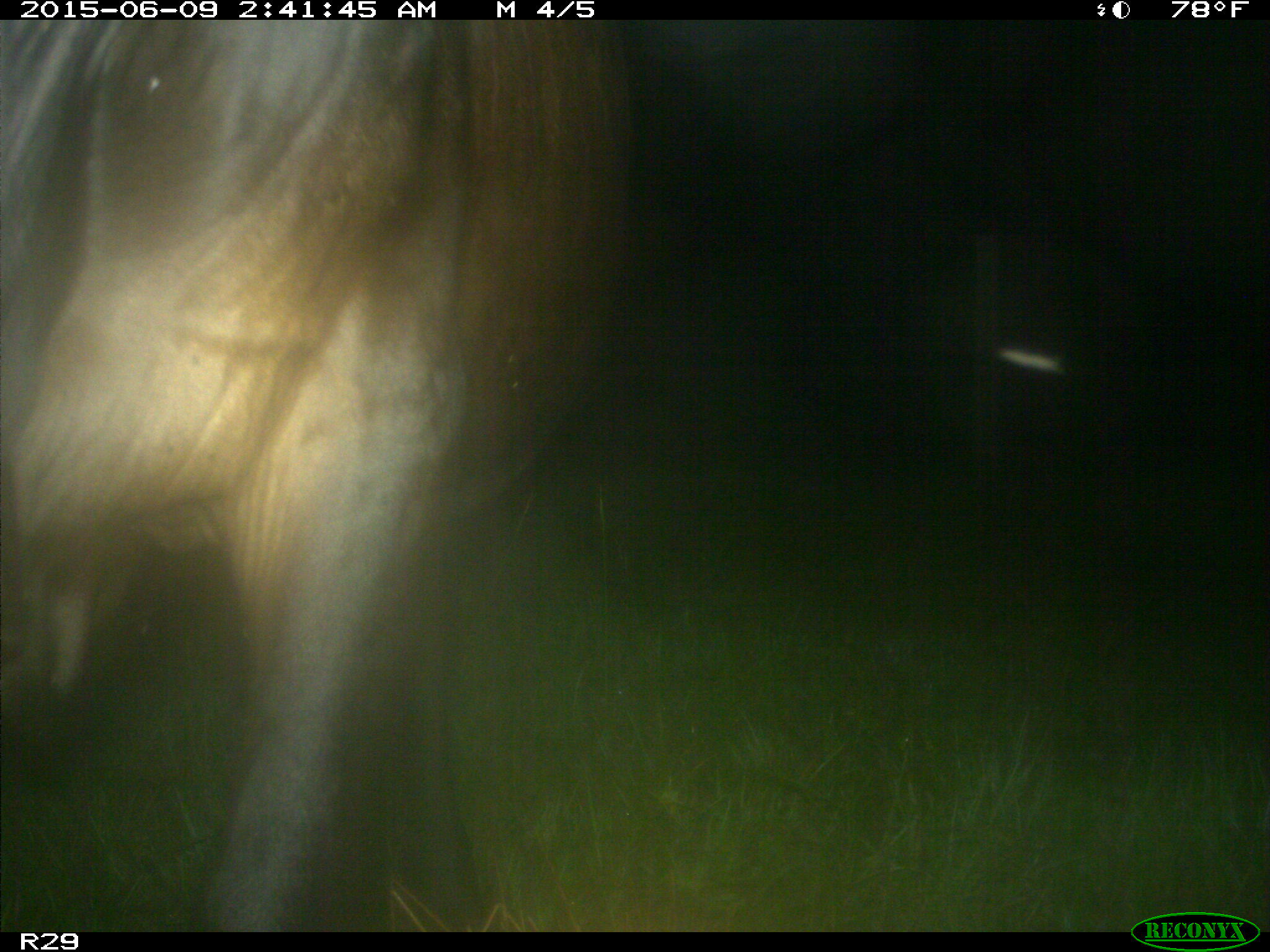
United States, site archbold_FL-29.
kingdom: Animalia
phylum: Chordata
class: Mammalia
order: Artiodactyla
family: Bovidae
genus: Bos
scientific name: Bos taurus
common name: domestic cow